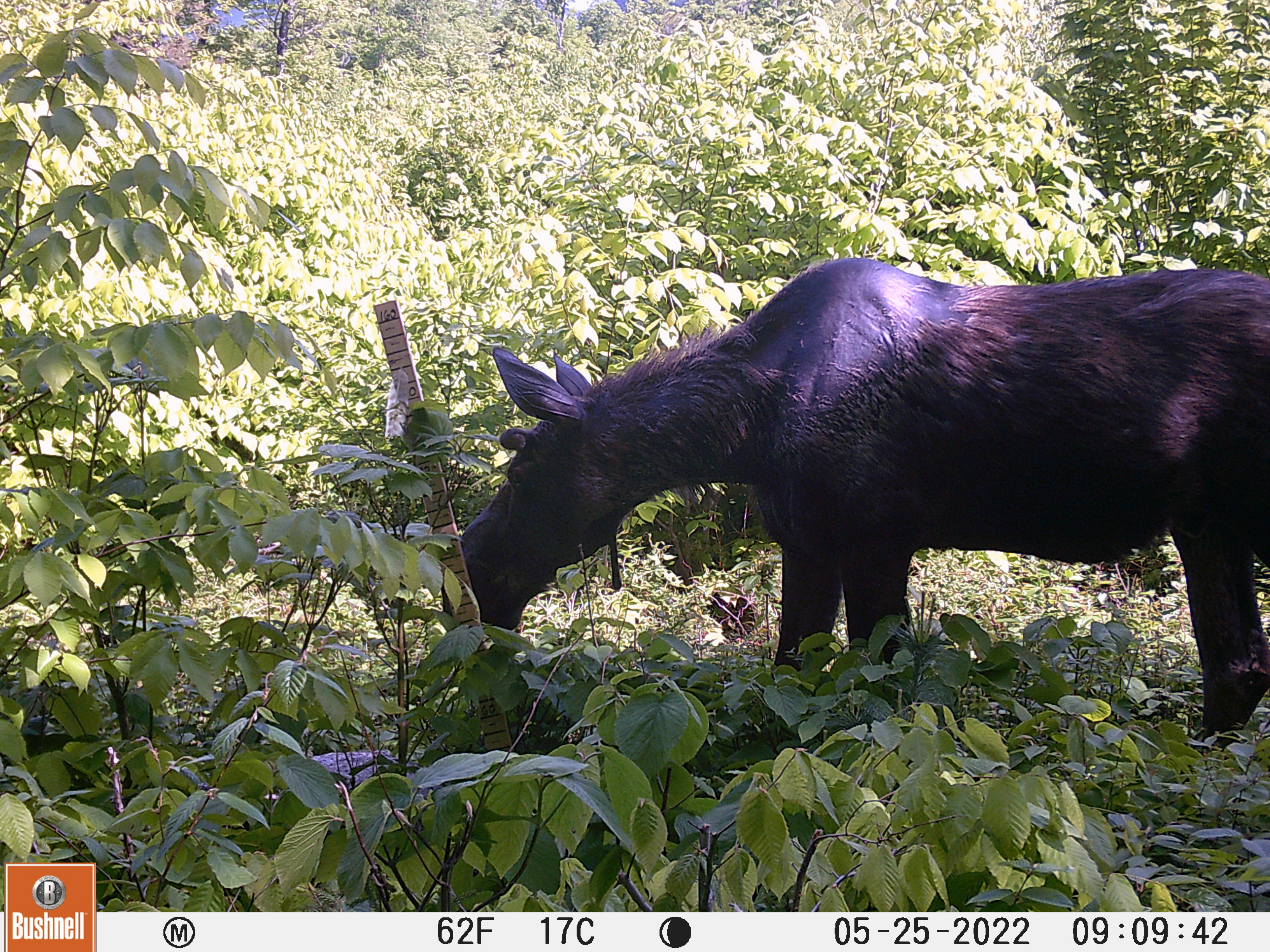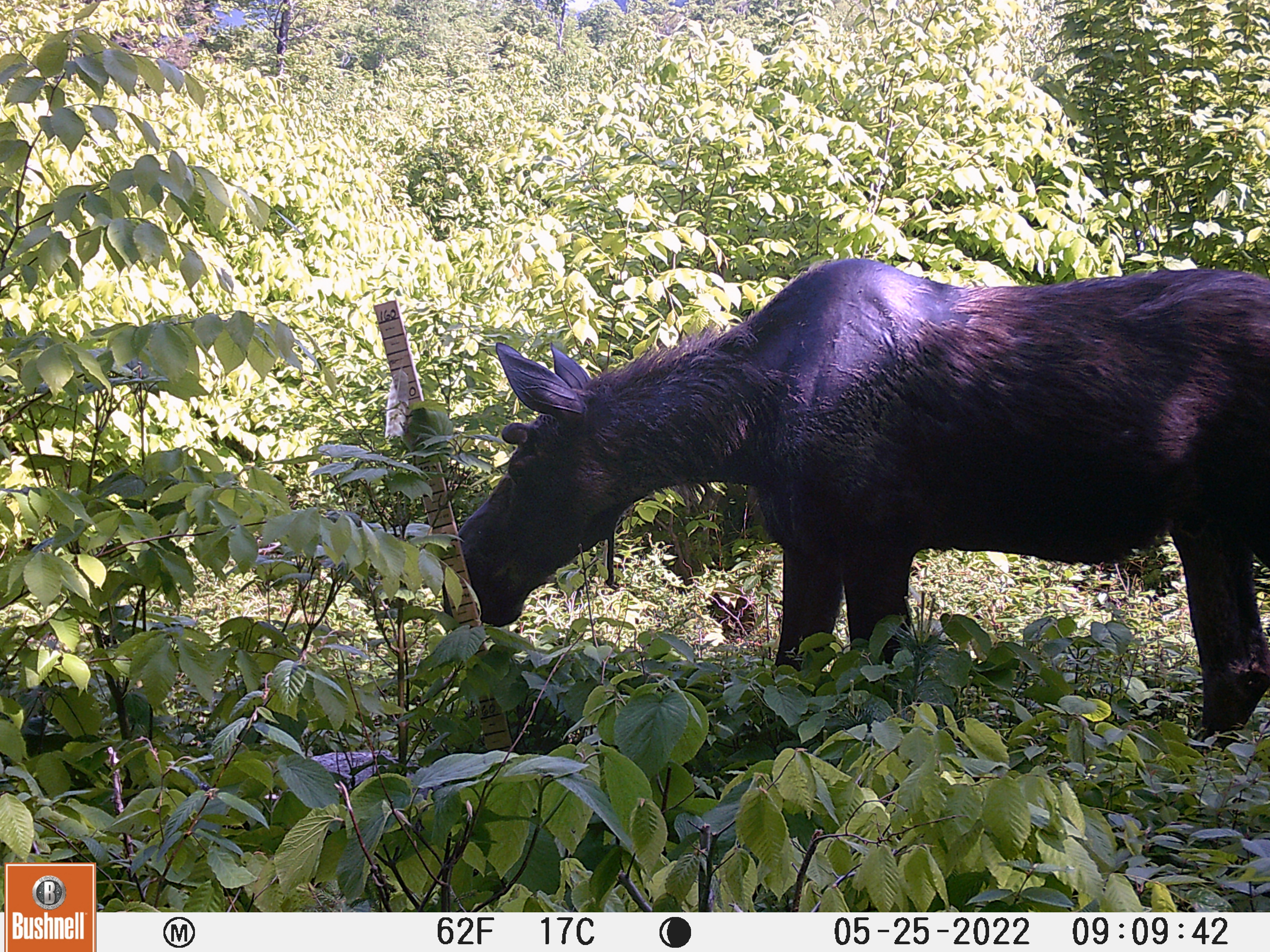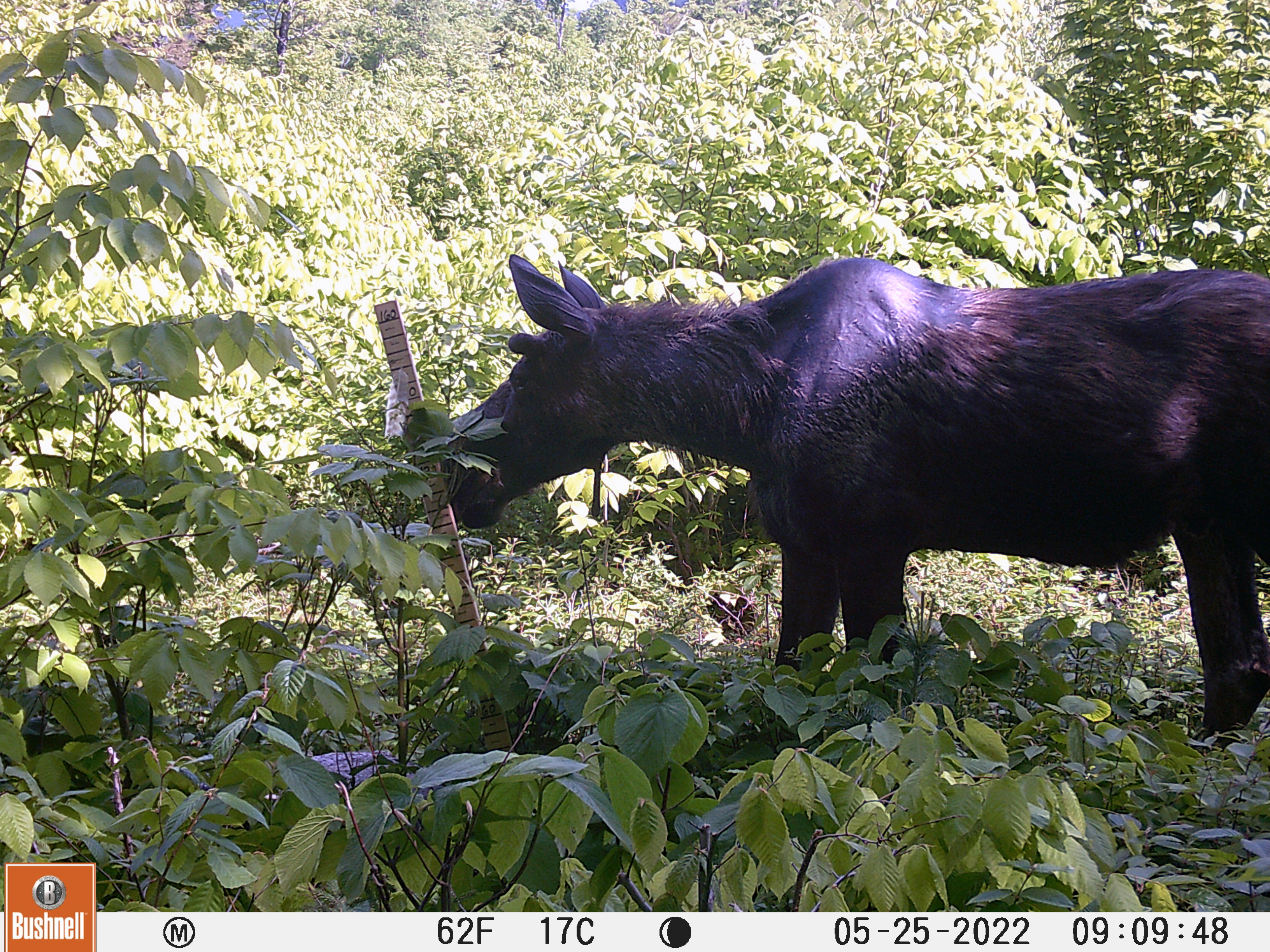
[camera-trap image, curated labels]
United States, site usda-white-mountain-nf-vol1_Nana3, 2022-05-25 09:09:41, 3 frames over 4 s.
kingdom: Animalia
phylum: Chordata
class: Mammalia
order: Artiodactyla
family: Cervidae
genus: Alces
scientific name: Alces alces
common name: moose